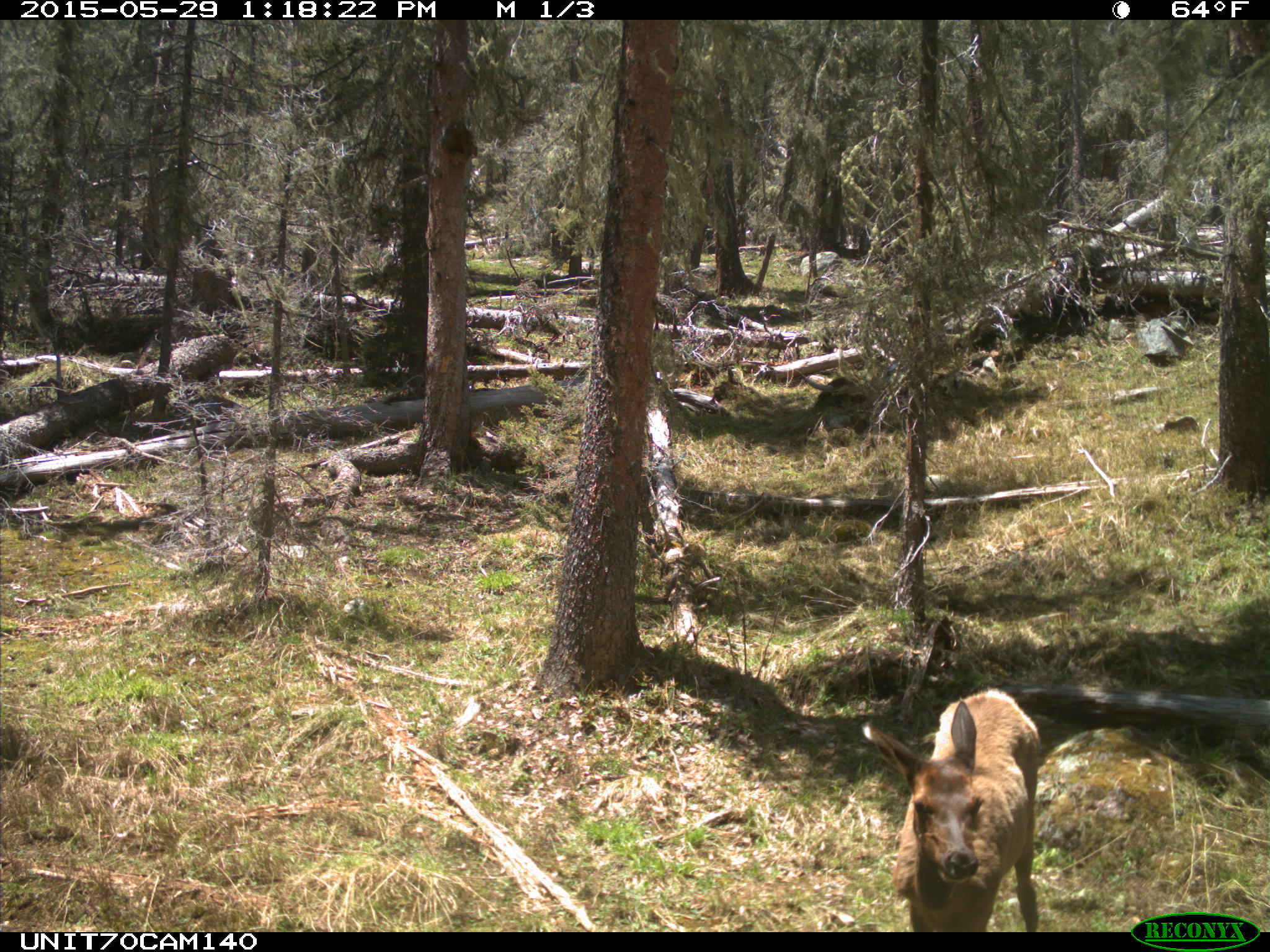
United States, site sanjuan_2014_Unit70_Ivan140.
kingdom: Animalia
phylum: Chordata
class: Mammalia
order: Artiodactyla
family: Cervidae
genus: Cervus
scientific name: Cervus elaphus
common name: red deer